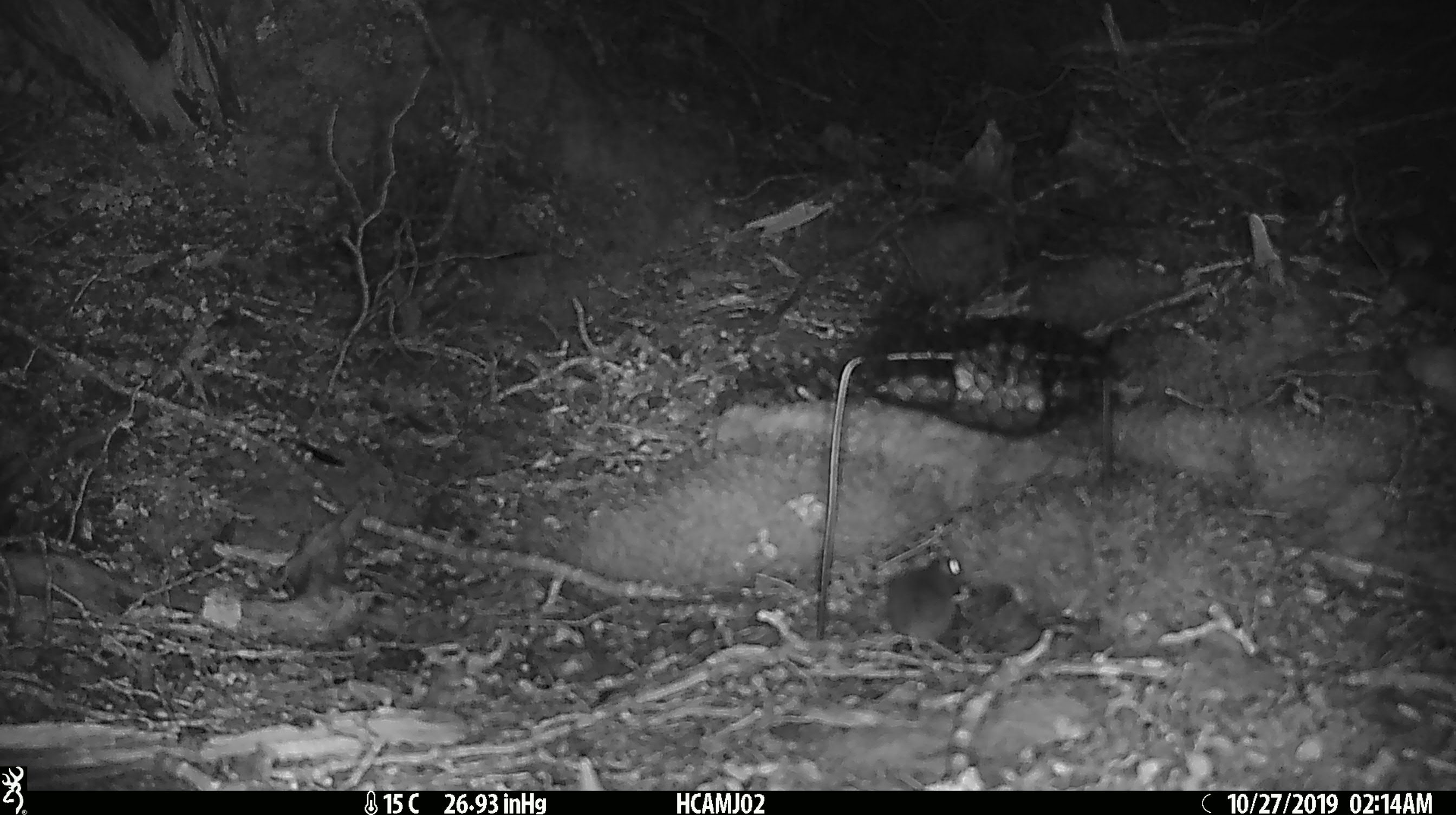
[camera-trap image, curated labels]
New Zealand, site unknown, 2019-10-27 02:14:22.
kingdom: Animalia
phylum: Chordata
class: Mammalia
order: Rodentia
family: Muridae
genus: Mus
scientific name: Mus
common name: mouse